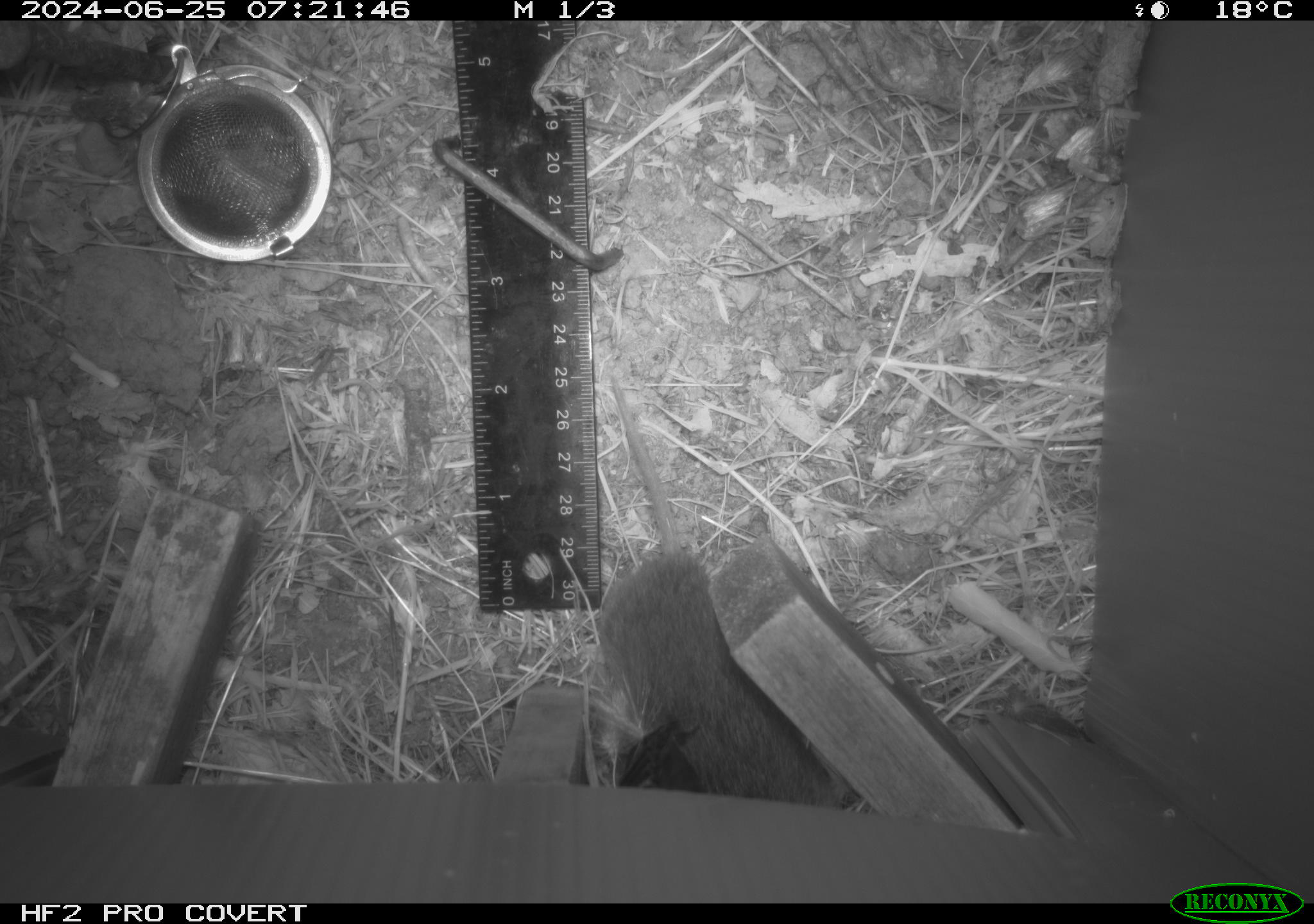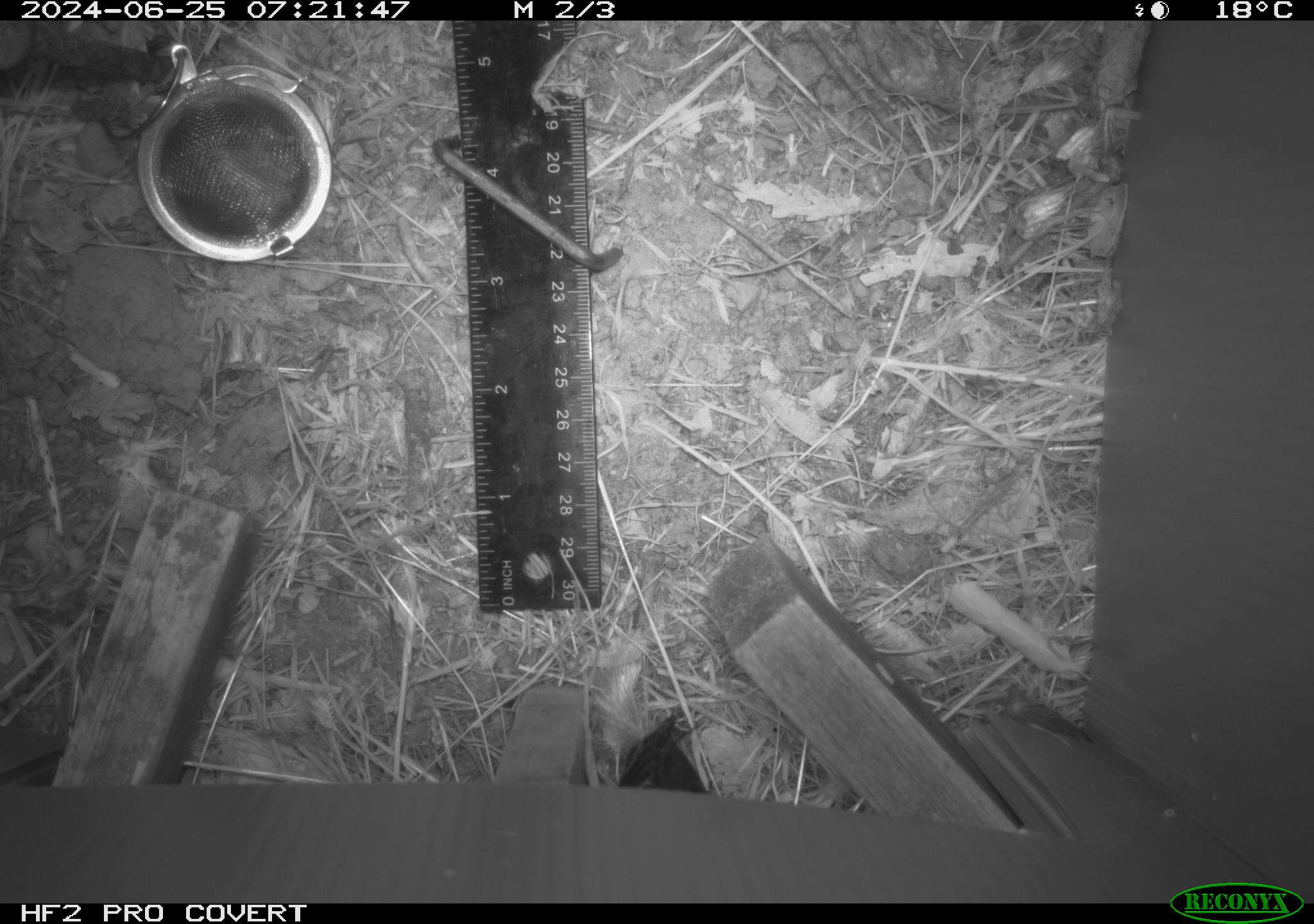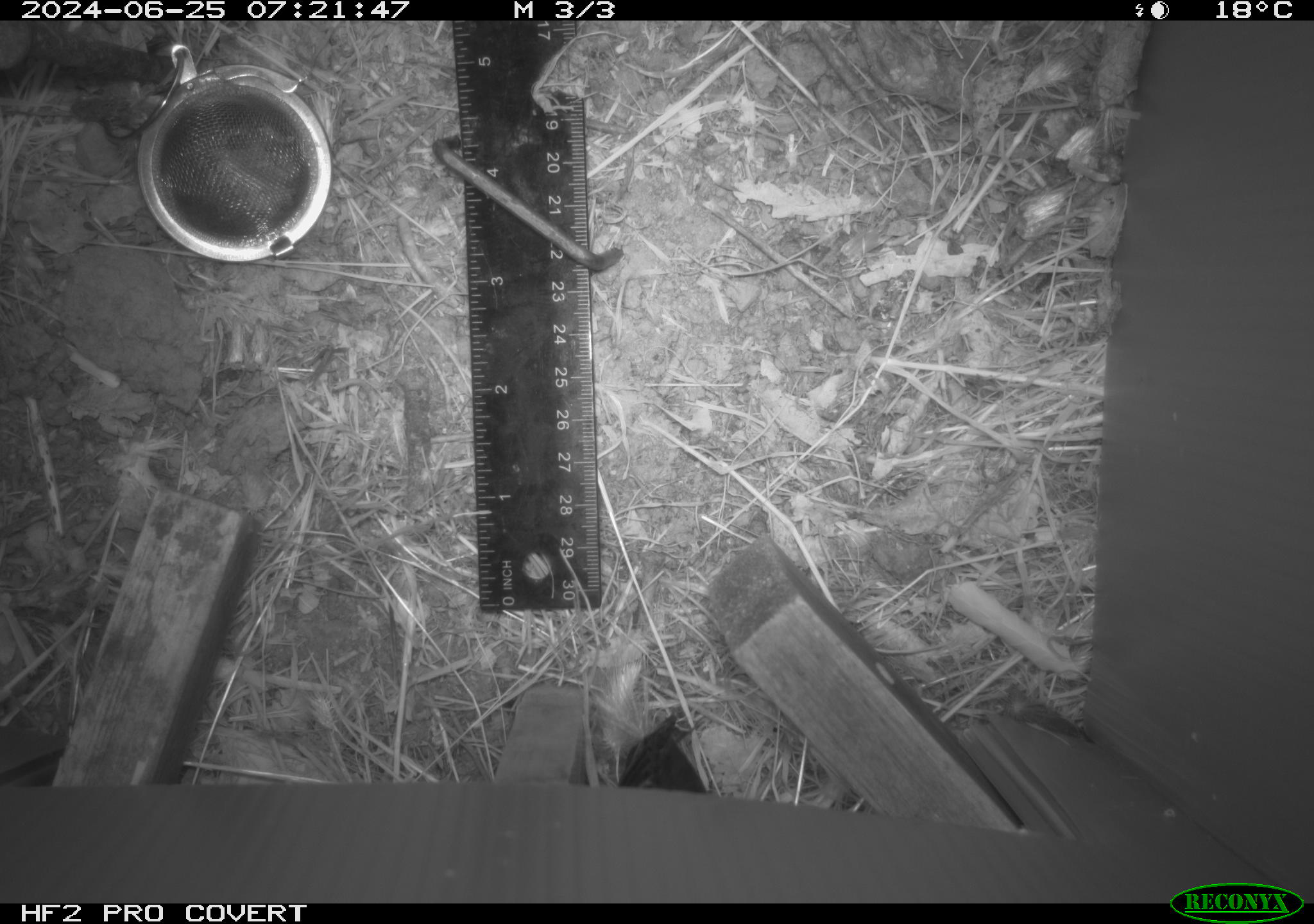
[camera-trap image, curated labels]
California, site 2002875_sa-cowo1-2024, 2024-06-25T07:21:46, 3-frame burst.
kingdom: Animalia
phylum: Chordata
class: Mammalia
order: Rodentia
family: Cricetidae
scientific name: Arvicolinae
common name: voles, lemmings, and muskrats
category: arvicolinae subfamily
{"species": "arvicolinae subfamily (voles, lemmings, and muskrats) (Arvicolinae)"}